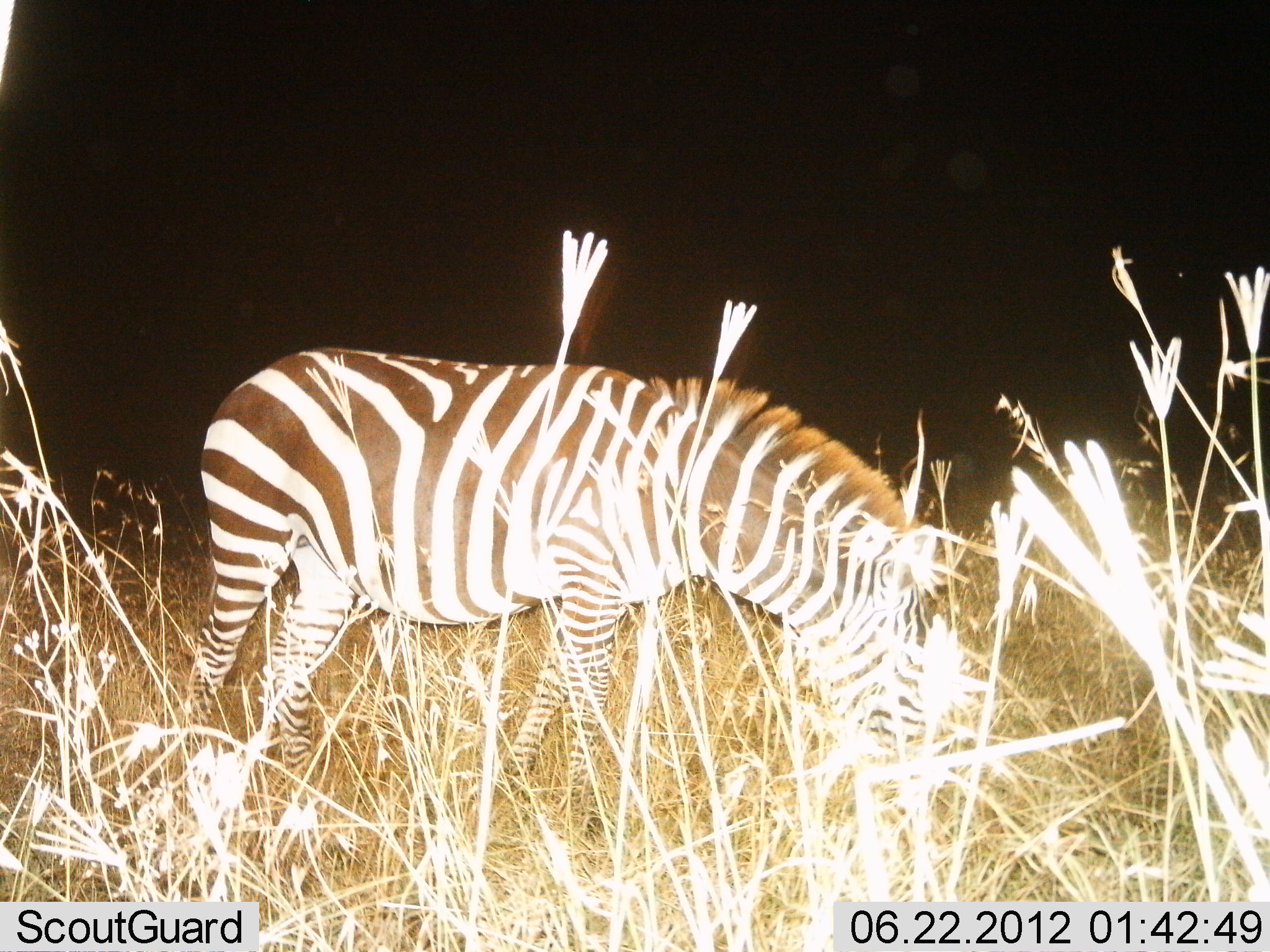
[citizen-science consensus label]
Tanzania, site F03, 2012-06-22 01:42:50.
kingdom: Animalia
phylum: Chordata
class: Mammalia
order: Perissodactyla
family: Equidae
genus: Equus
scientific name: Equus quagga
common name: plains zebra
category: zebra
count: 1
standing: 30%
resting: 0%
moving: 0%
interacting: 0%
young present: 0%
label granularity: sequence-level